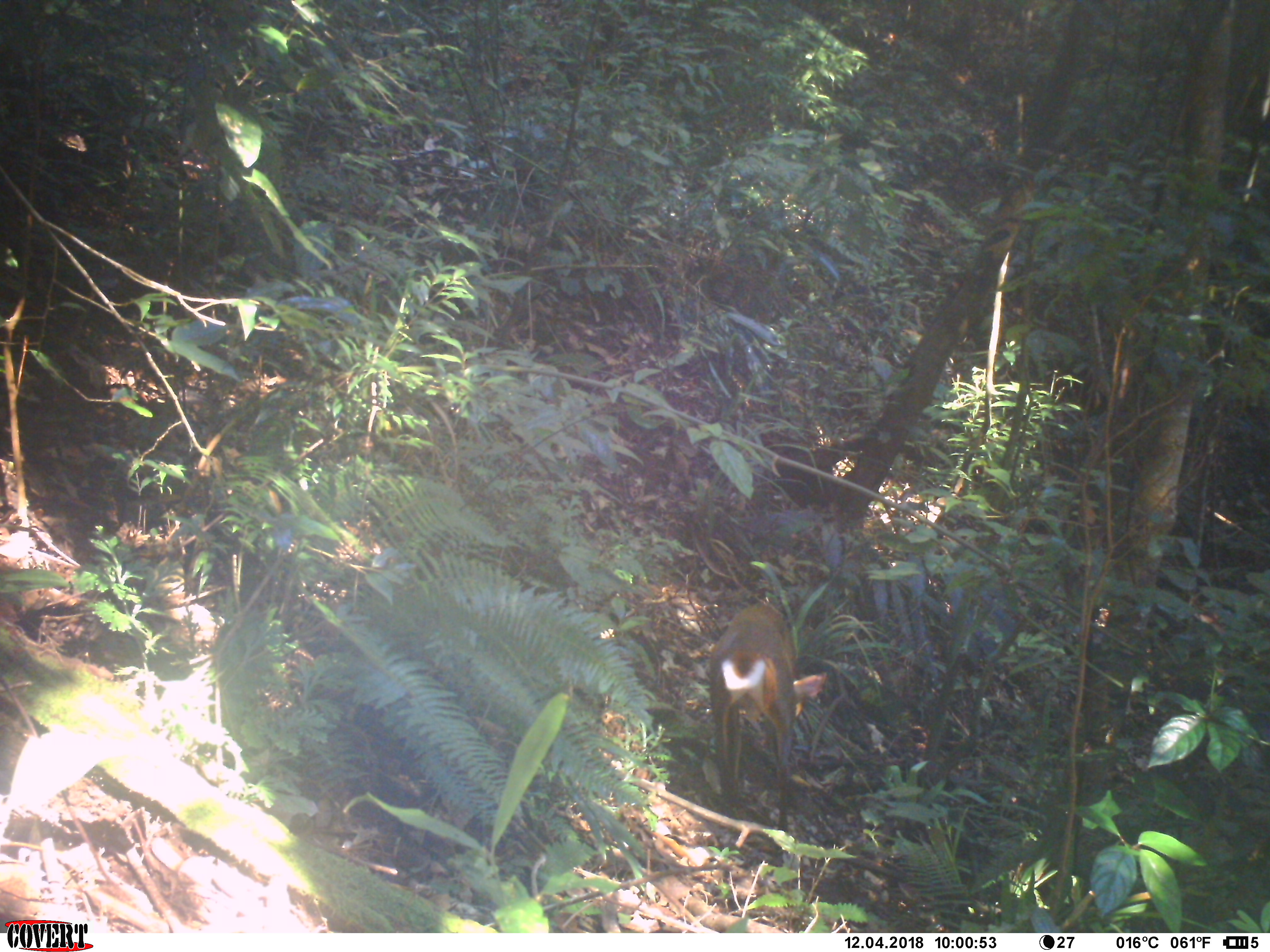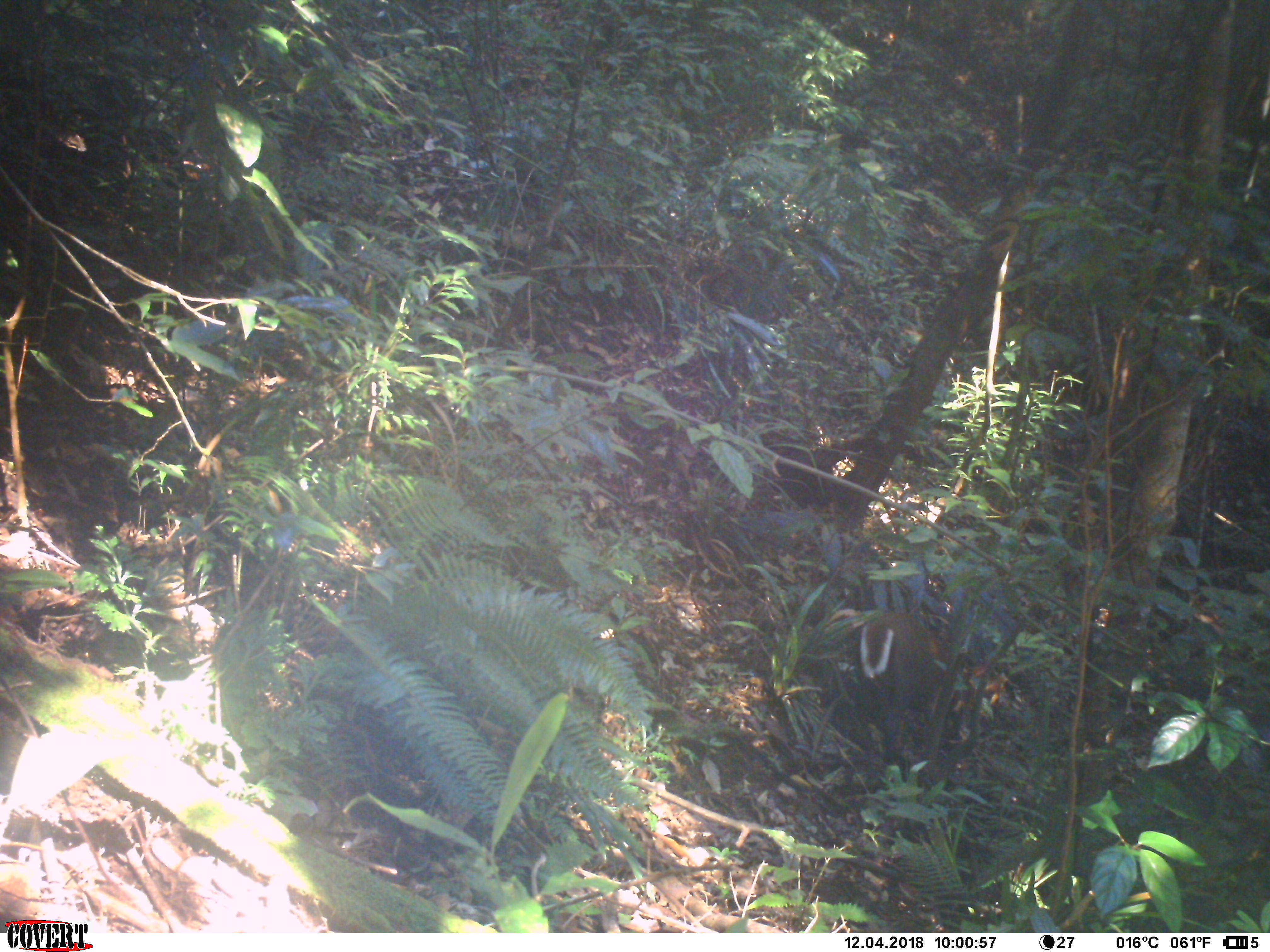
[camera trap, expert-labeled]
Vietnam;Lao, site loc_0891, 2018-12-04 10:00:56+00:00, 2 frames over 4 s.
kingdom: Animalia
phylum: Chordata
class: Mammalia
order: Artiodactyla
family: Cervidae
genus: Muntiacus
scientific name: Muntiacus rooseveltorum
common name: roosevelt's muntjac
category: roosevelts muntjac group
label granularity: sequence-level